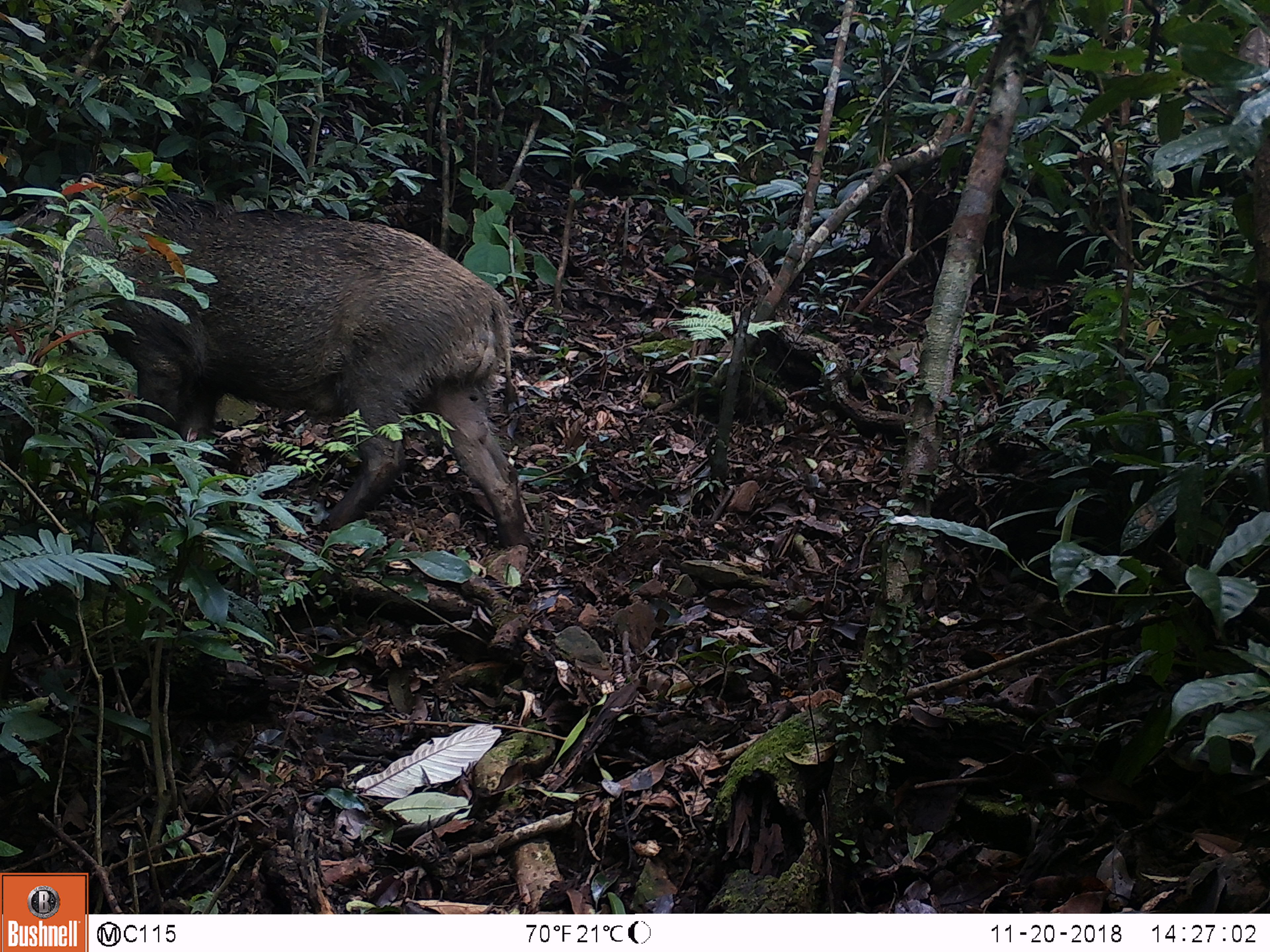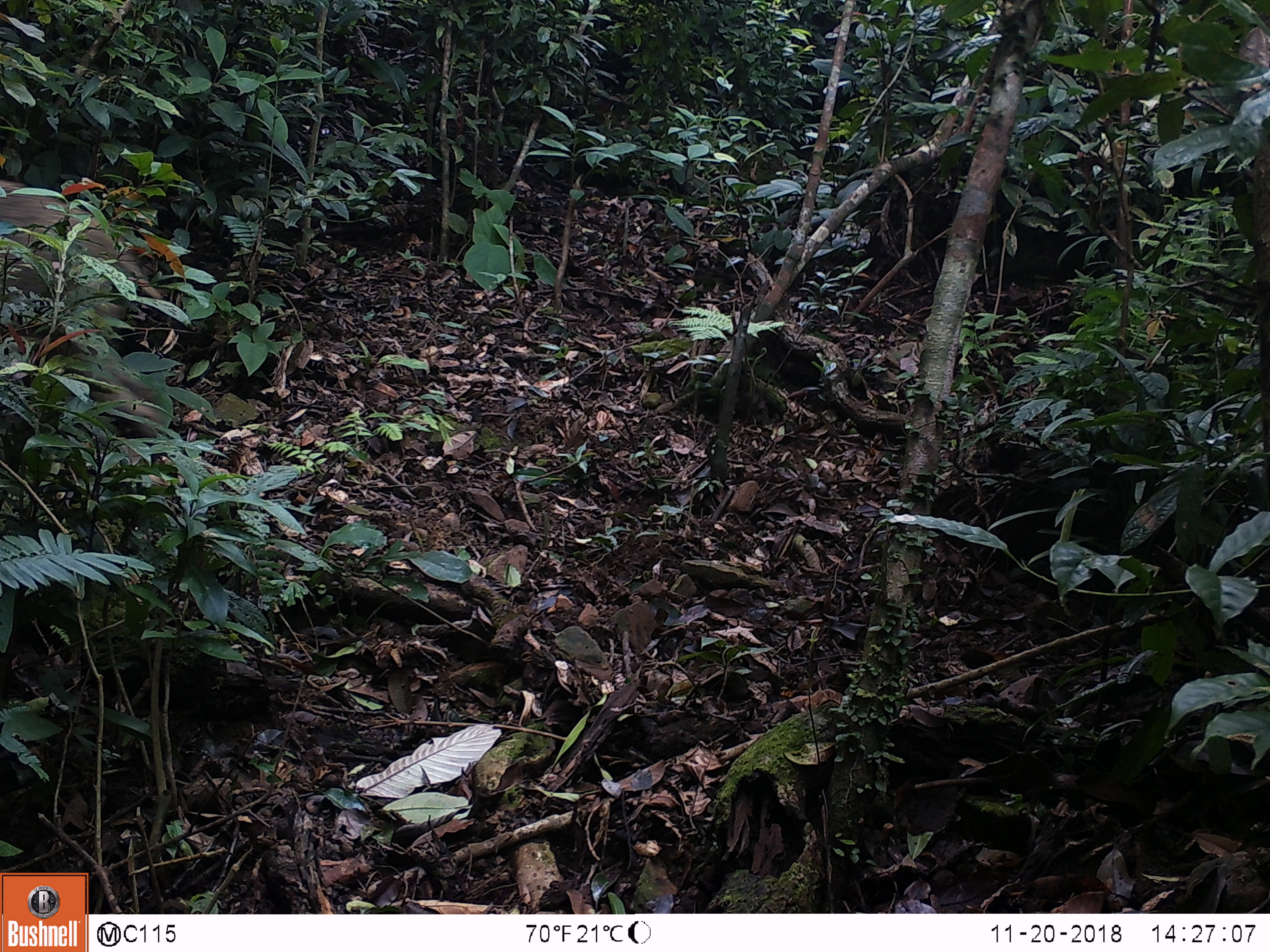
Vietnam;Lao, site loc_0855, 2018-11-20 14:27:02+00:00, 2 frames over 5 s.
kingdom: Animalia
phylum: Chordata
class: Mammalia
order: Artiodactyla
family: Suidae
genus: Sus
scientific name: Sus scrofa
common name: eurasian wild pig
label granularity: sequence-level